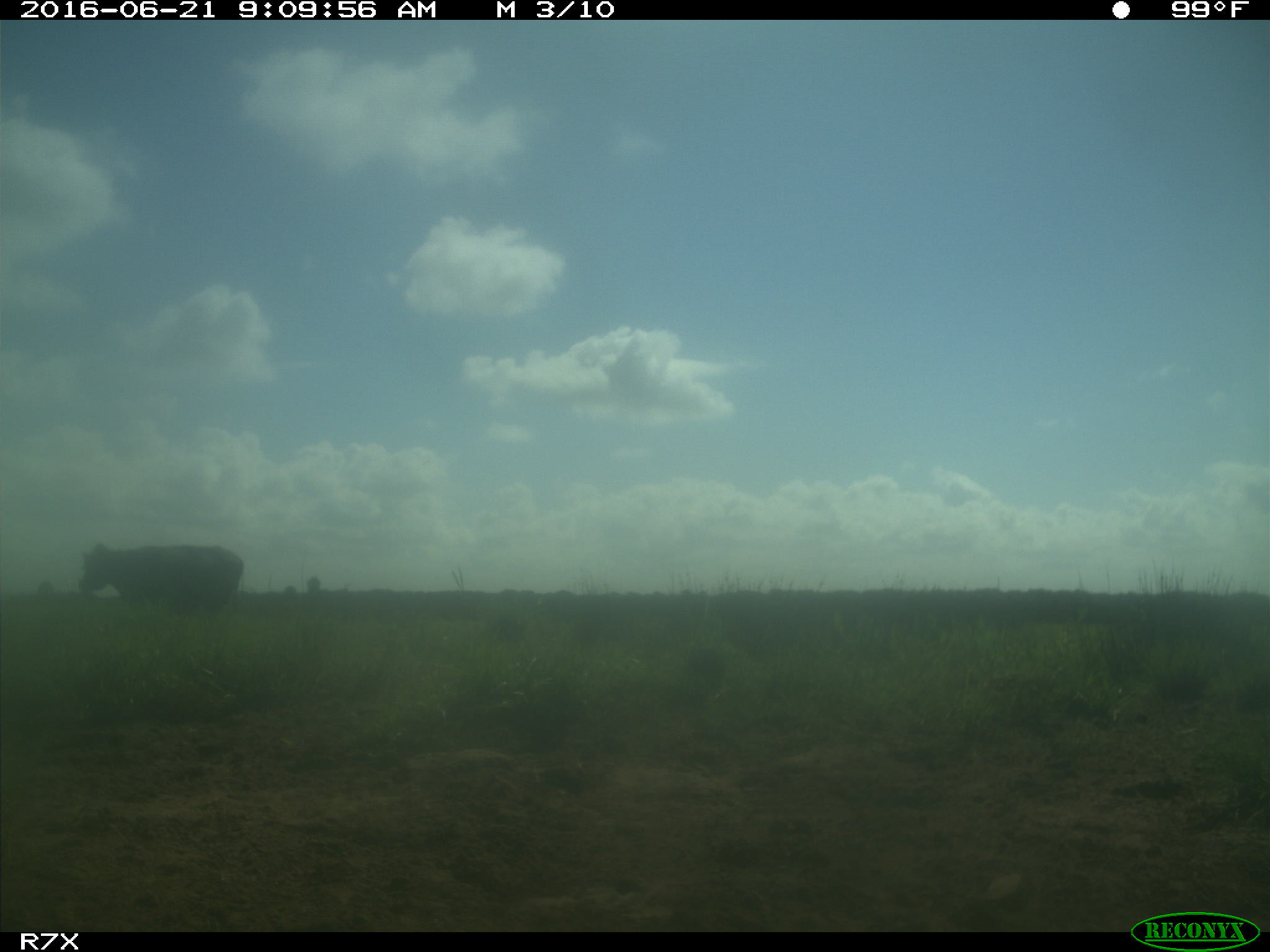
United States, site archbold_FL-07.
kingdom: Animalia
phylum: Chordata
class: Mammalia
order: Artiodactyla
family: Bovidae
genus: Bos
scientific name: Bos taurus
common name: domestic cow